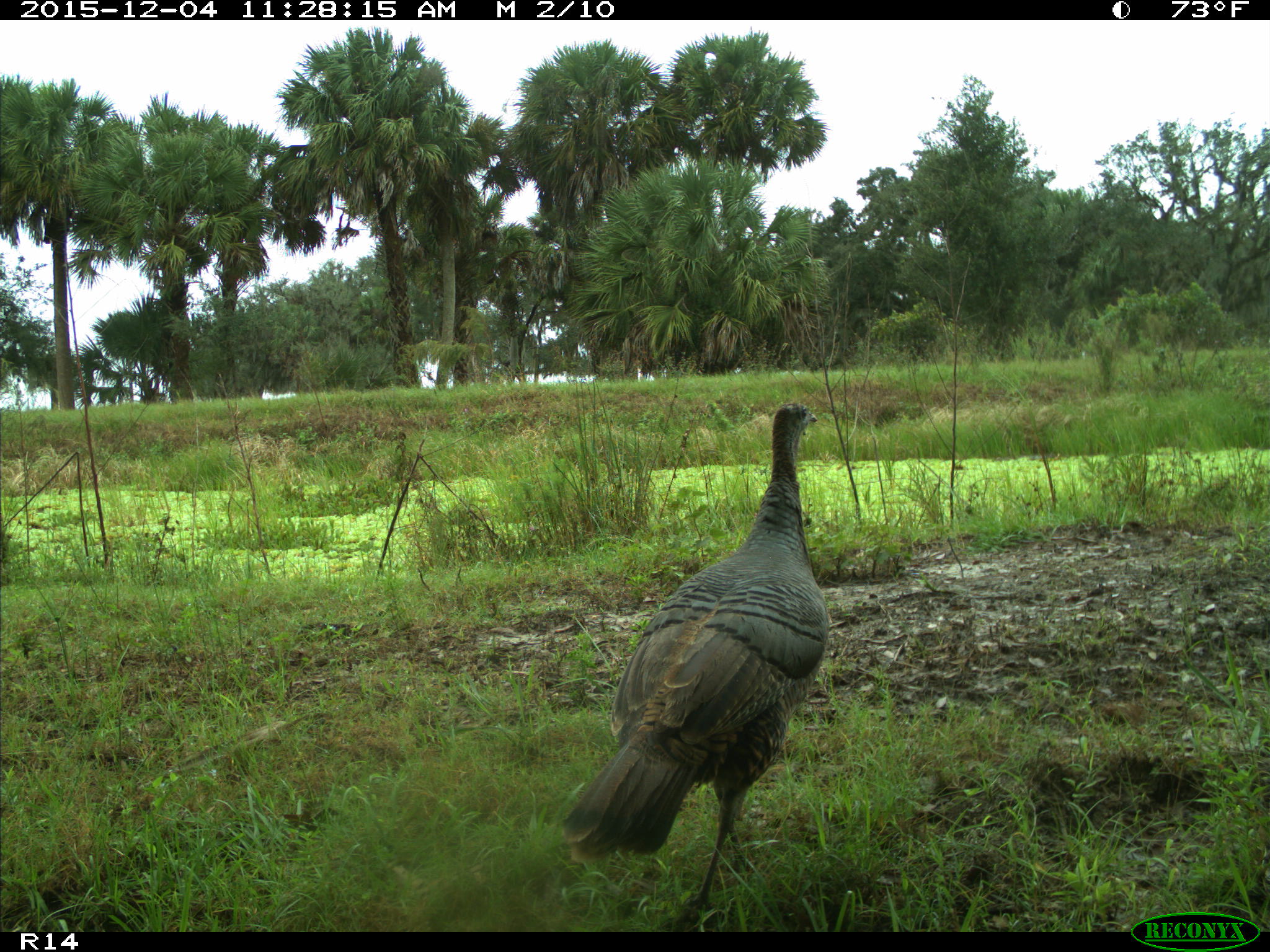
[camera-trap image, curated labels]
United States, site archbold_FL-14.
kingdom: Animalia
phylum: Chordata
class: Aves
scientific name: Aves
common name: birds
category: unidentified bird